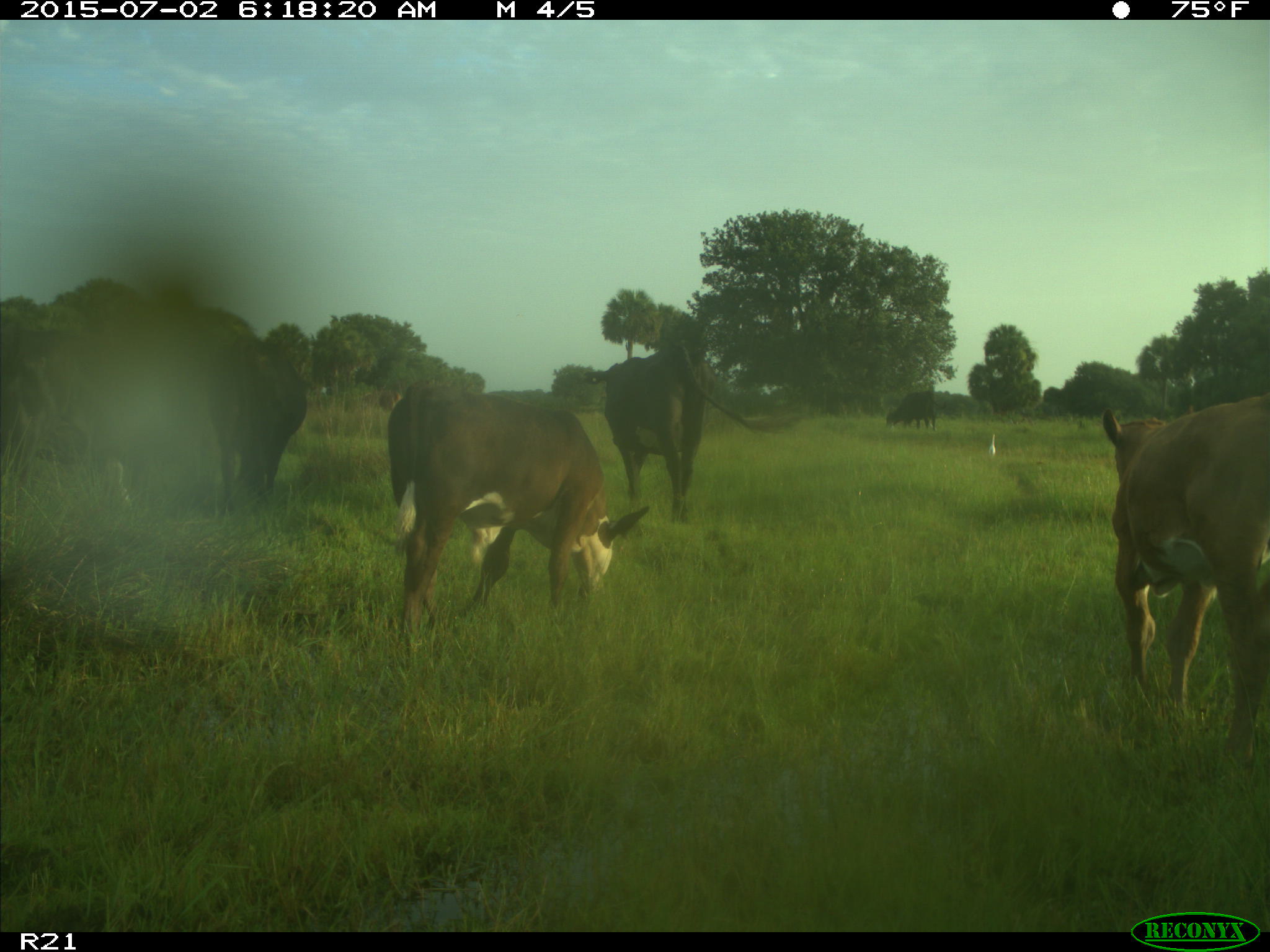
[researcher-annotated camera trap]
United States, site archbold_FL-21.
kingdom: Animalia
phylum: Chordata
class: Mammalia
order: Artiodactyla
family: Bovidae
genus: Bos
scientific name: Bos taurus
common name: domestic cow